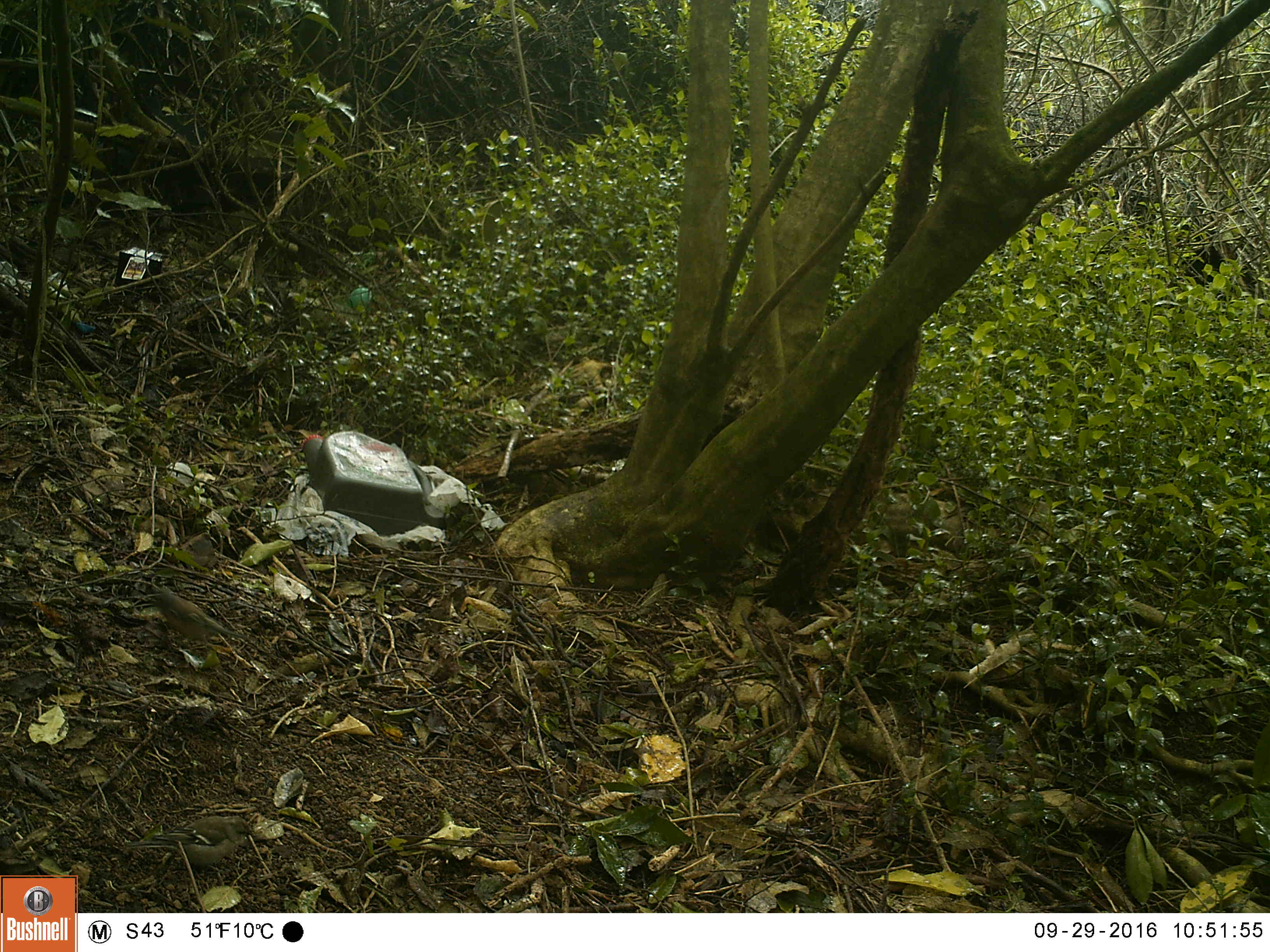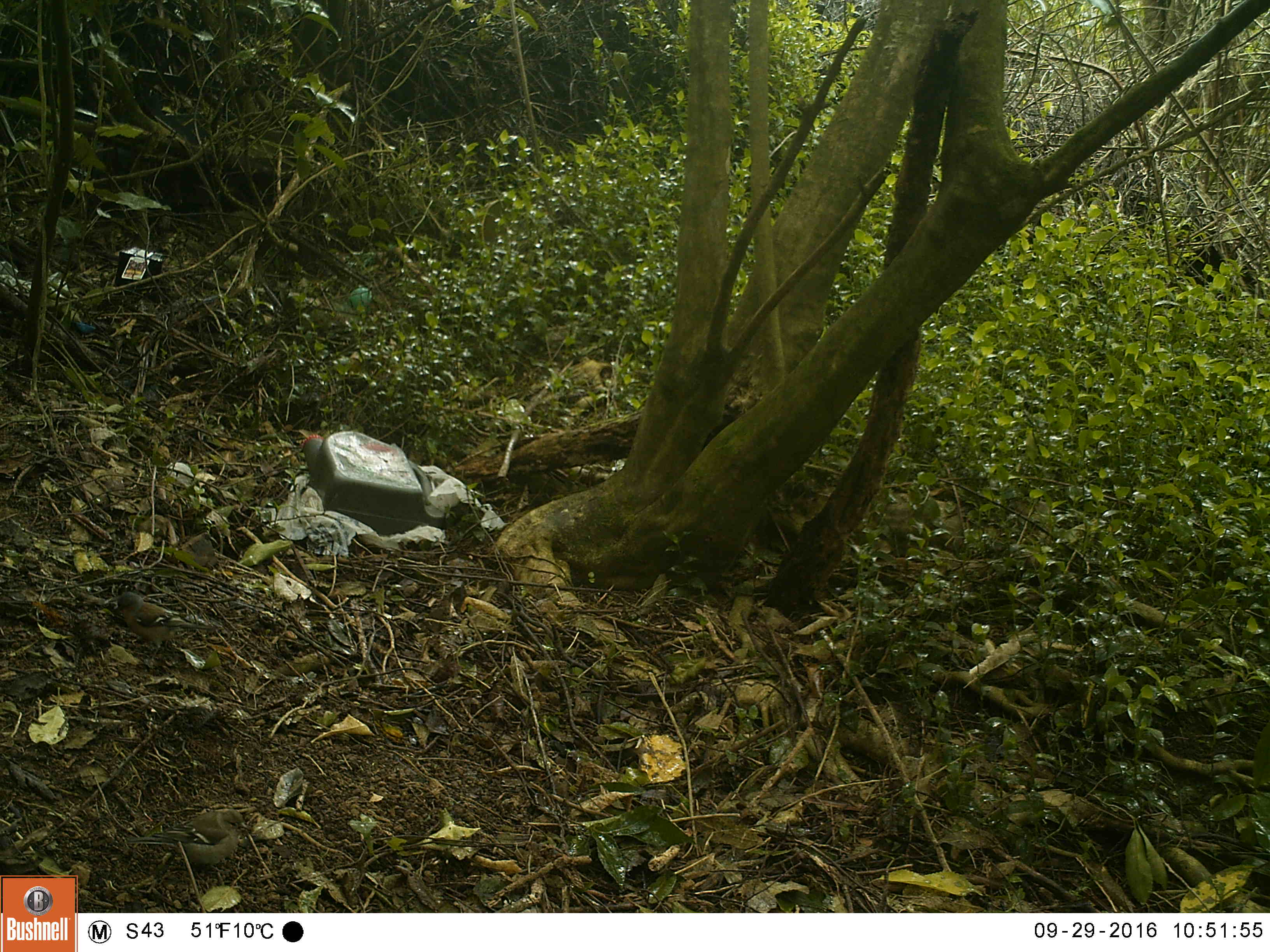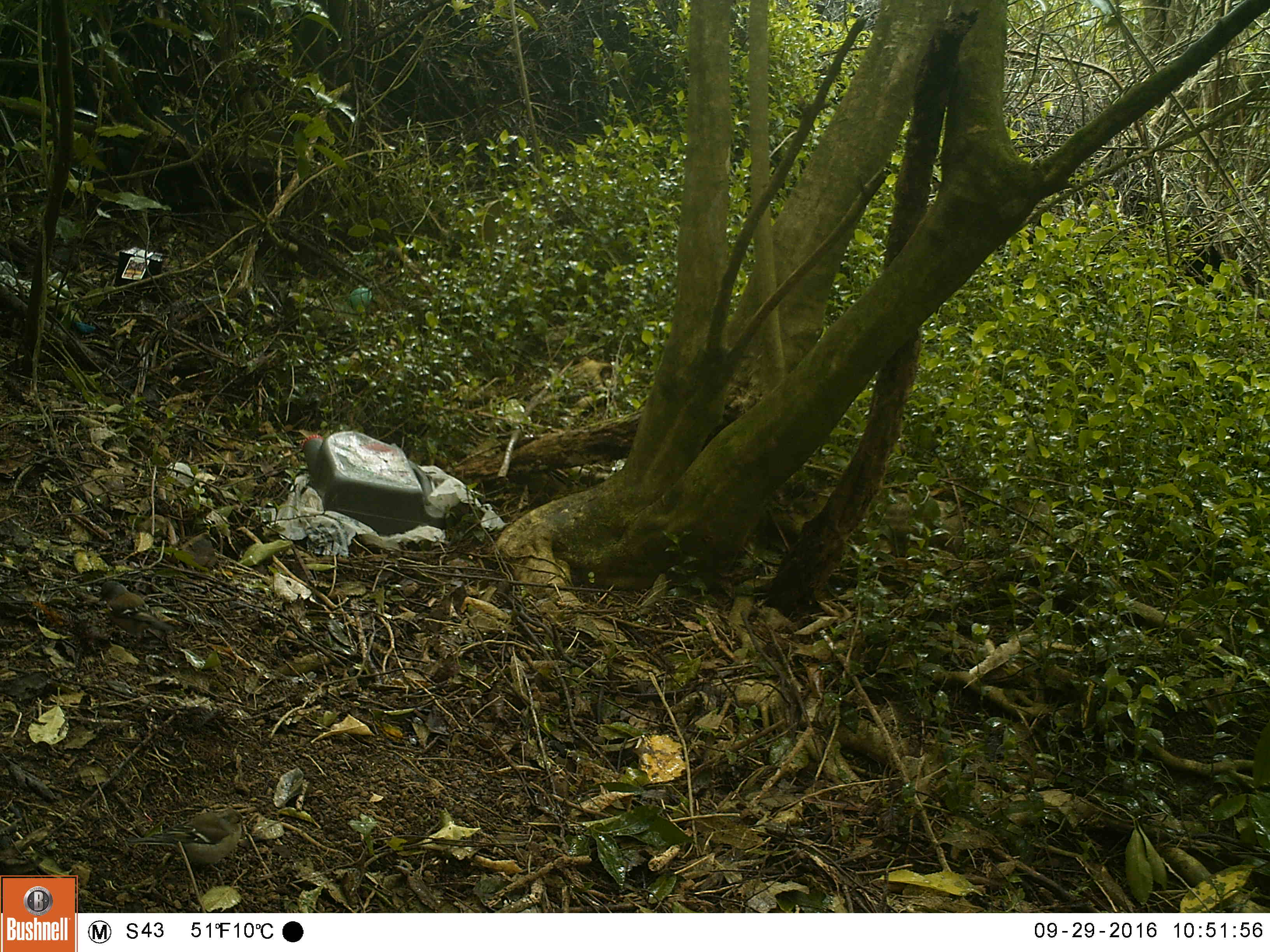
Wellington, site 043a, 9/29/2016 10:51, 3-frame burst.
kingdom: Animalia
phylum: Chordata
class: Aves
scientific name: Aves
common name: bird